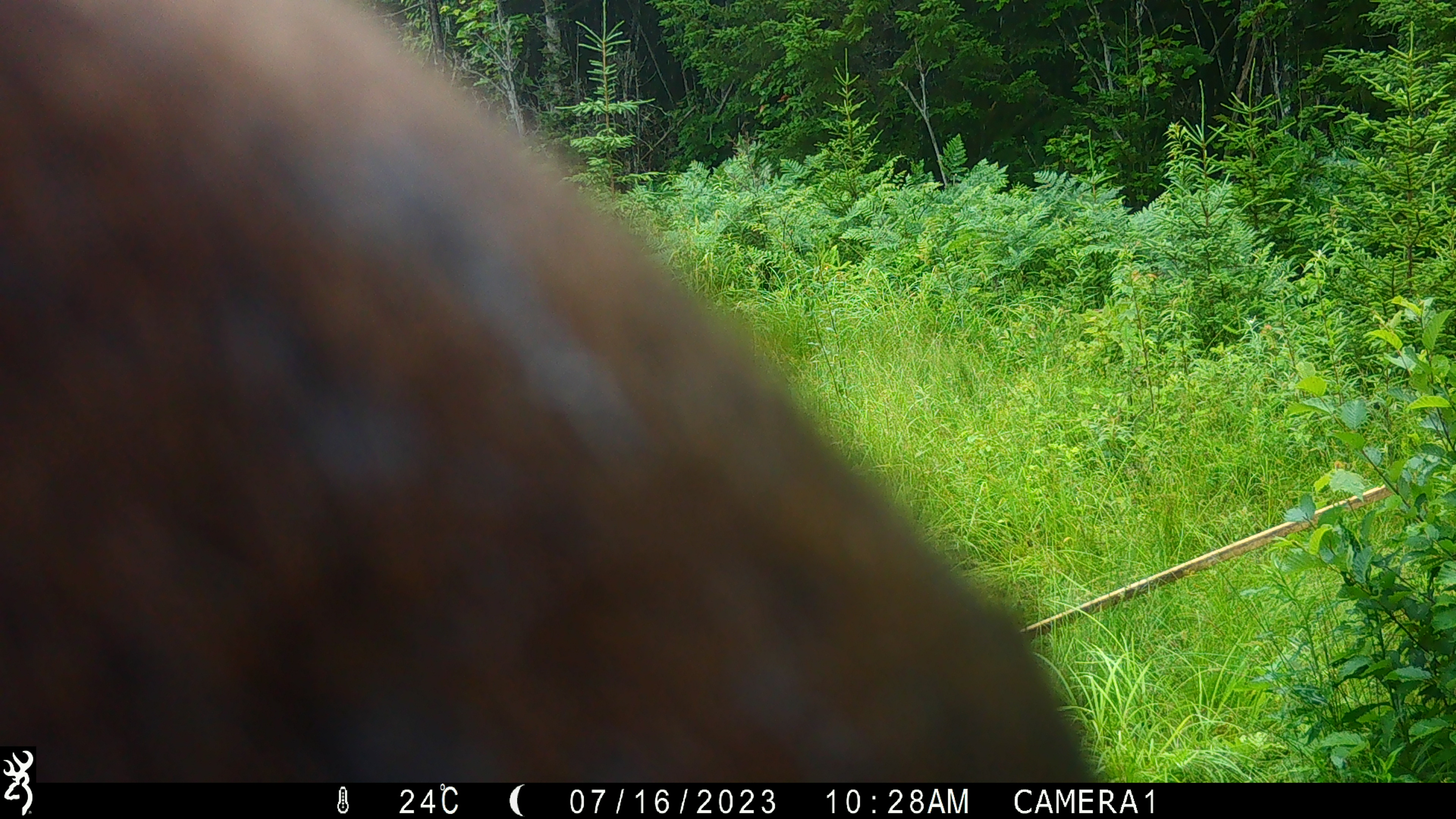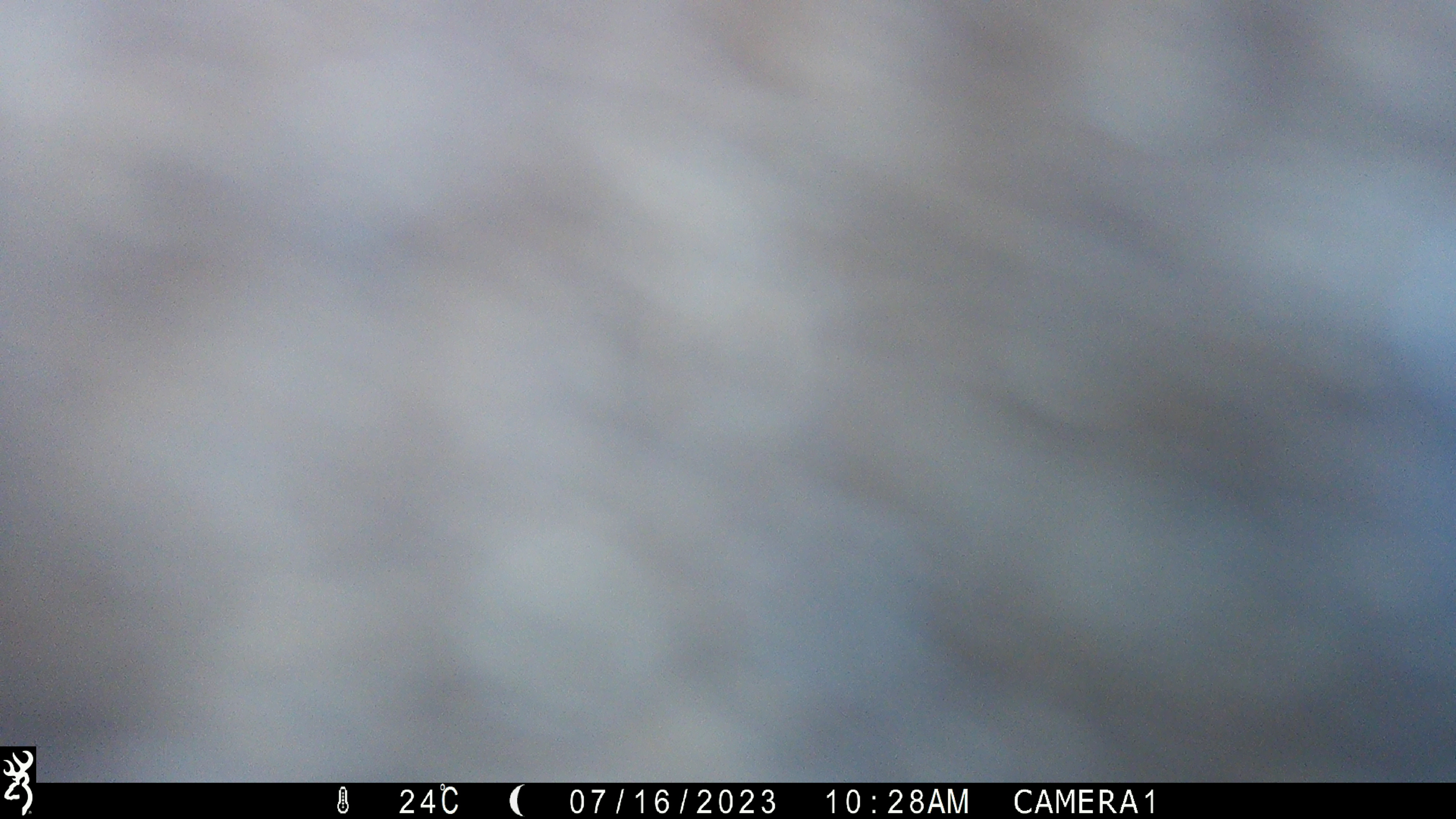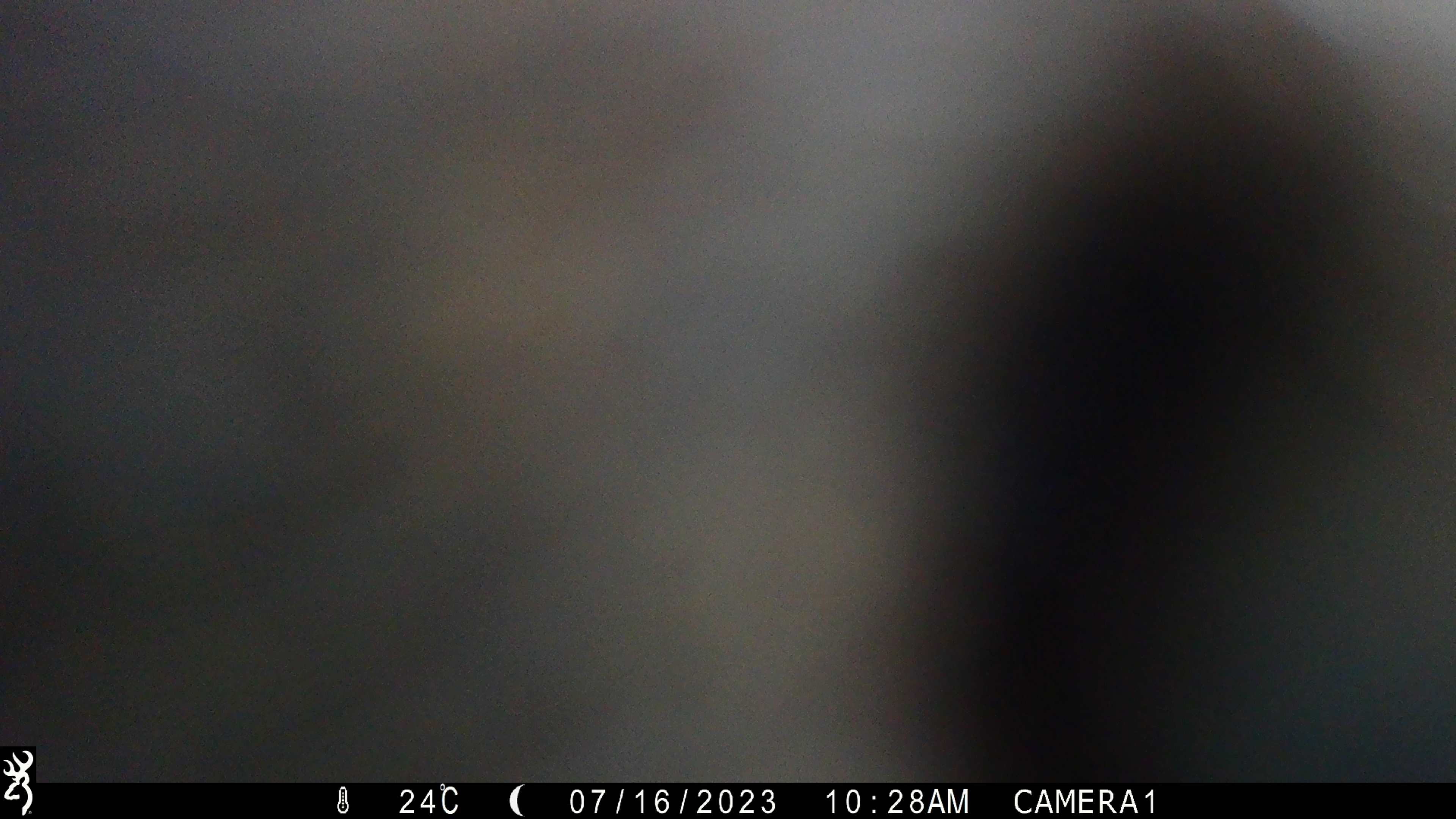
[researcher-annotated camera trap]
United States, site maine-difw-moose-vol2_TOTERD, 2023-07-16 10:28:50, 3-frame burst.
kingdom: Animalia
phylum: Chordata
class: Mammalia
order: Artiodactyla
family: Cervidae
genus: Alces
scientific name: Alces alces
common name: moose